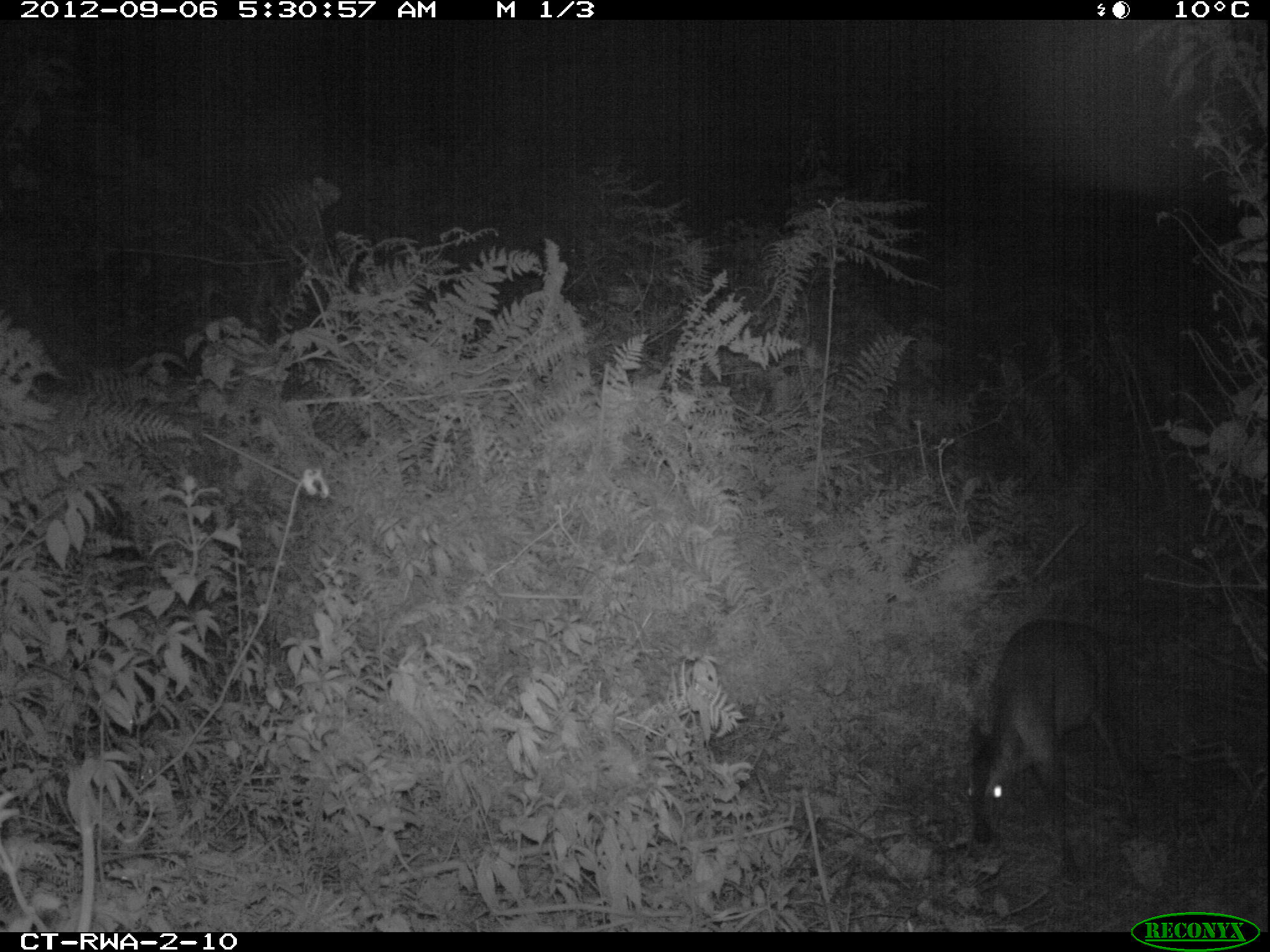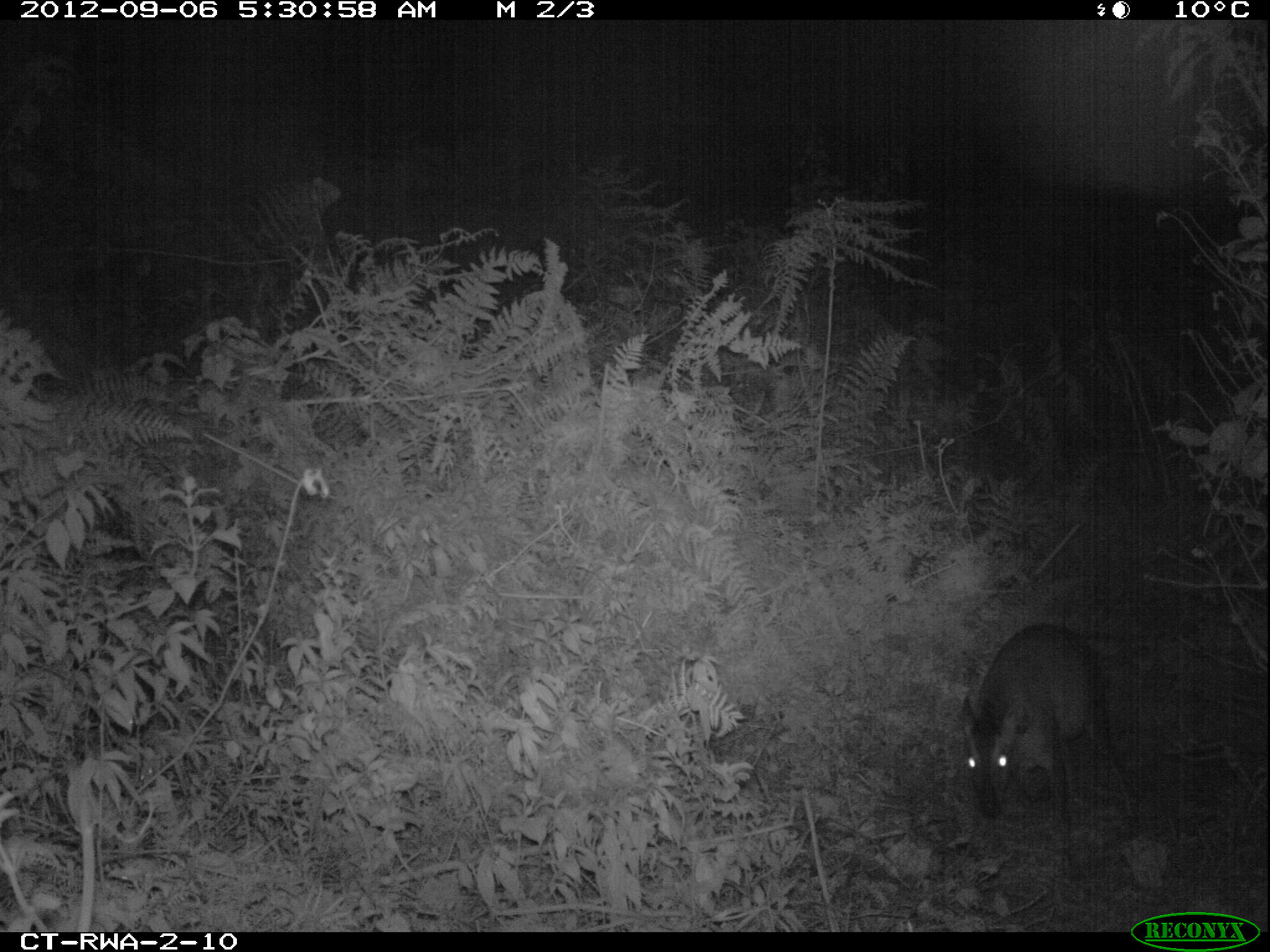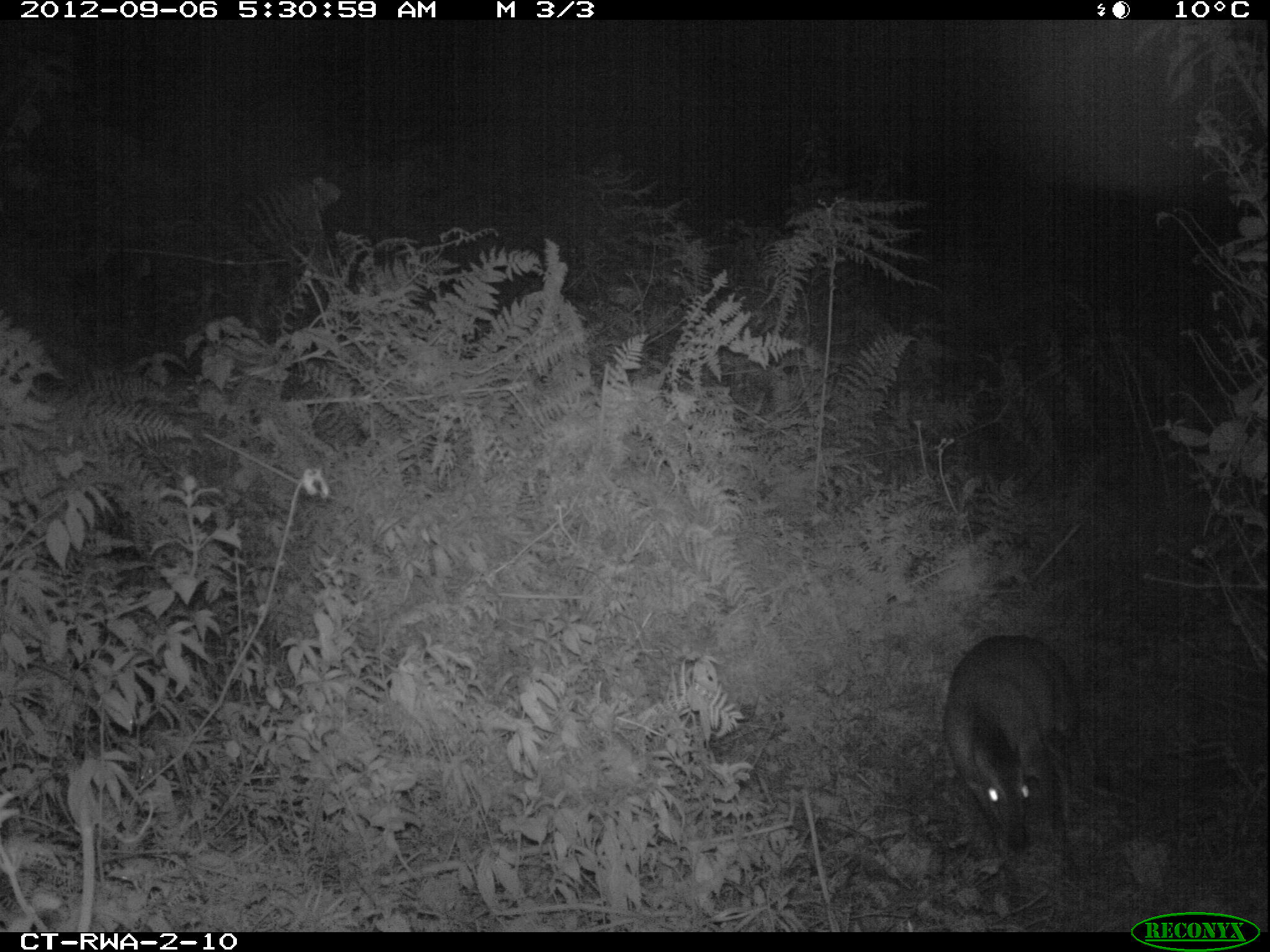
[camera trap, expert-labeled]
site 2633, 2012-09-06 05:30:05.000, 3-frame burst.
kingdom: Animalia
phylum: Chordata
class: Mammalia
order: Artiodactyla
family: Bovidae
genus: Cephalophus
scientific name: Cephalophus nigrifrons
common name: black-fronted duiker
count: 1